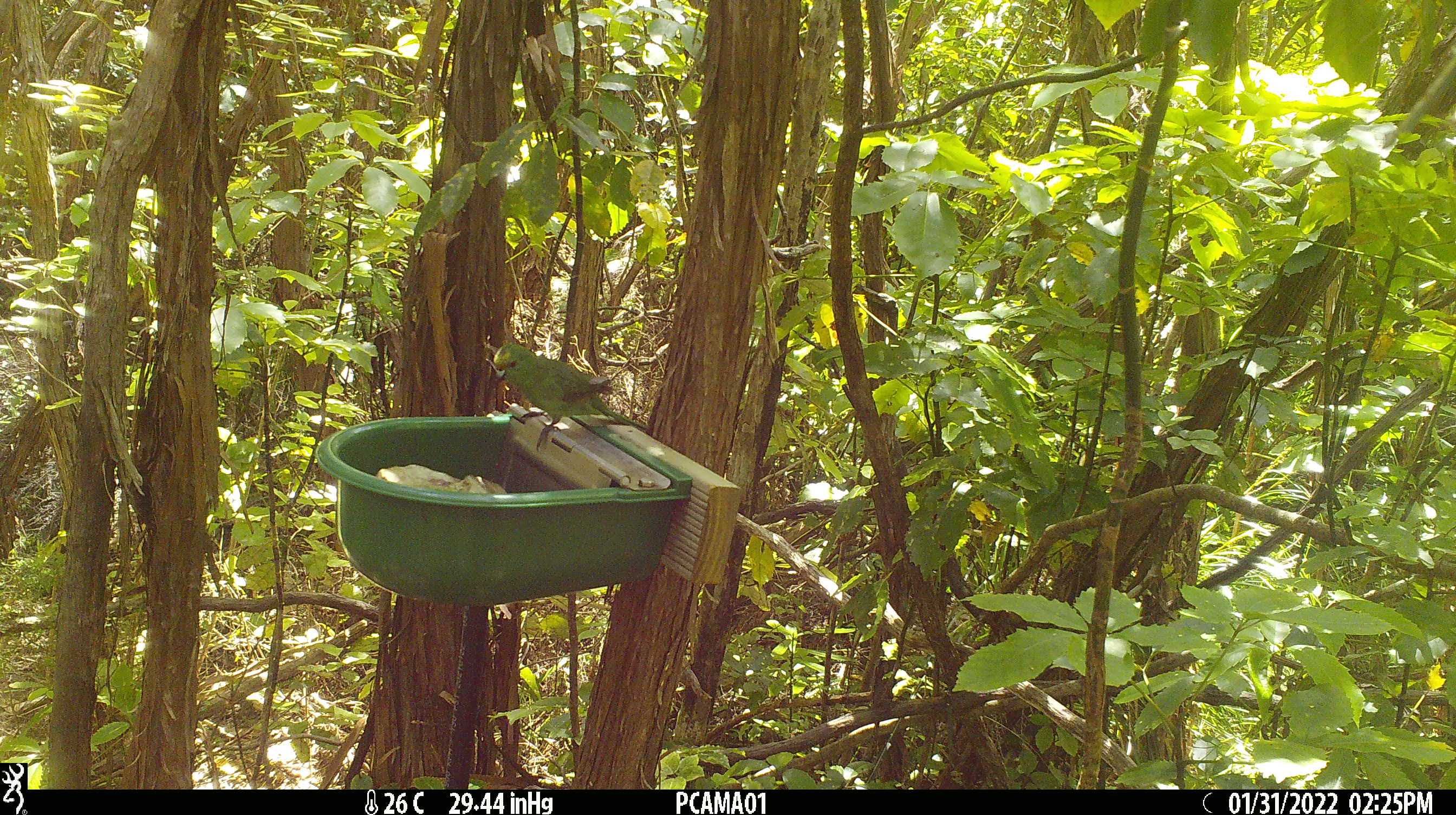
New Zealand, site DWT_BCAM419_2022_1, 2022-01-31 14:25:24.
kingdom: Animalia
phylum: Chordata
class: Aves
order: Psittaciformes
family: Psittaculidae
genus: Cyanoramphus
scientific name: Cyanoramphus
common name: parakeet